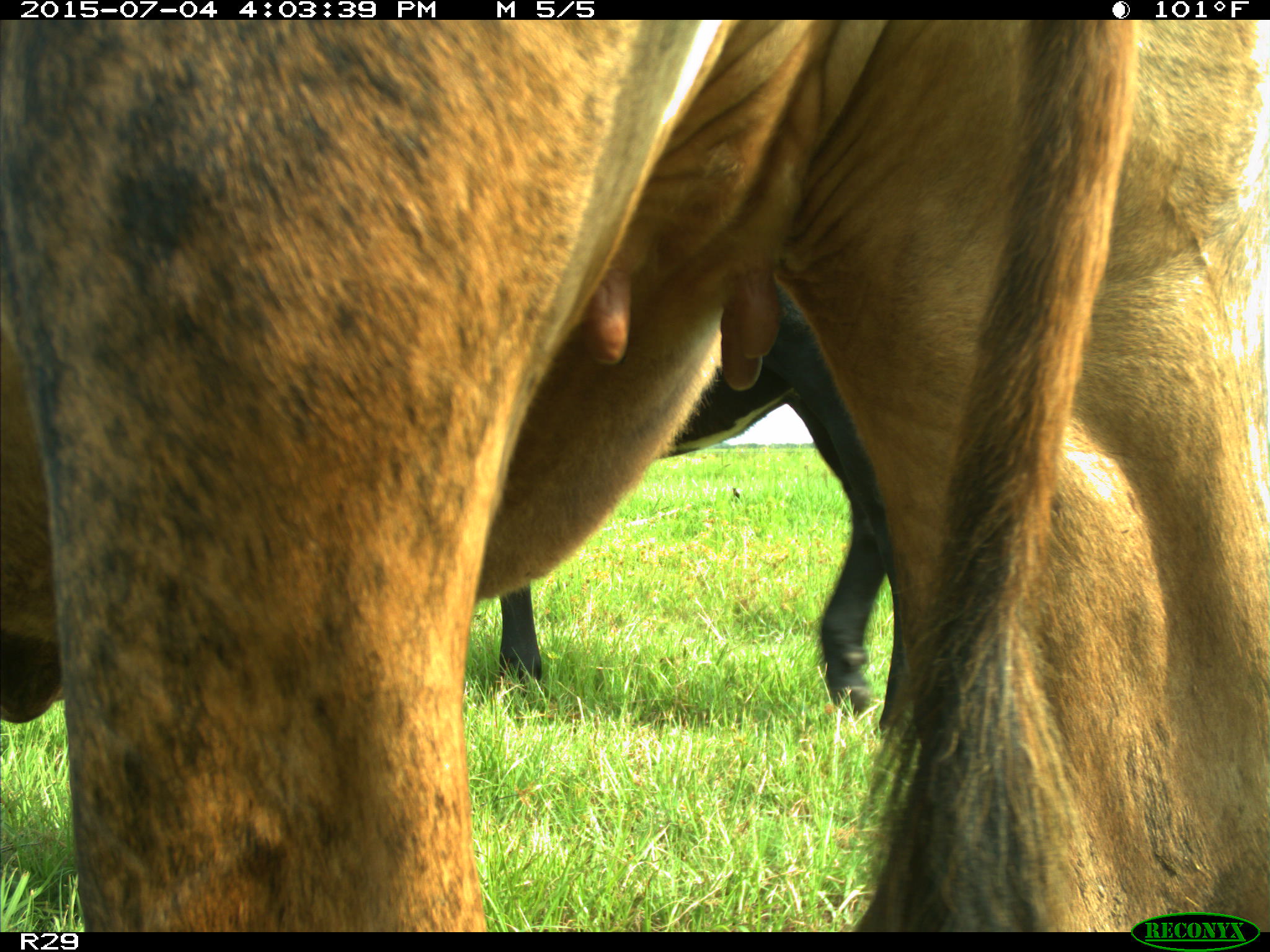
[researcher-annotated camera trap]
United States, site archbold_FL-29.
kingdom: Animalia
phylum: Chordata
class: Mammalia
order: Artiodactyla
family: Bovidae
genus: Bos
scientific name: Bos taurus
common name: domestic cow